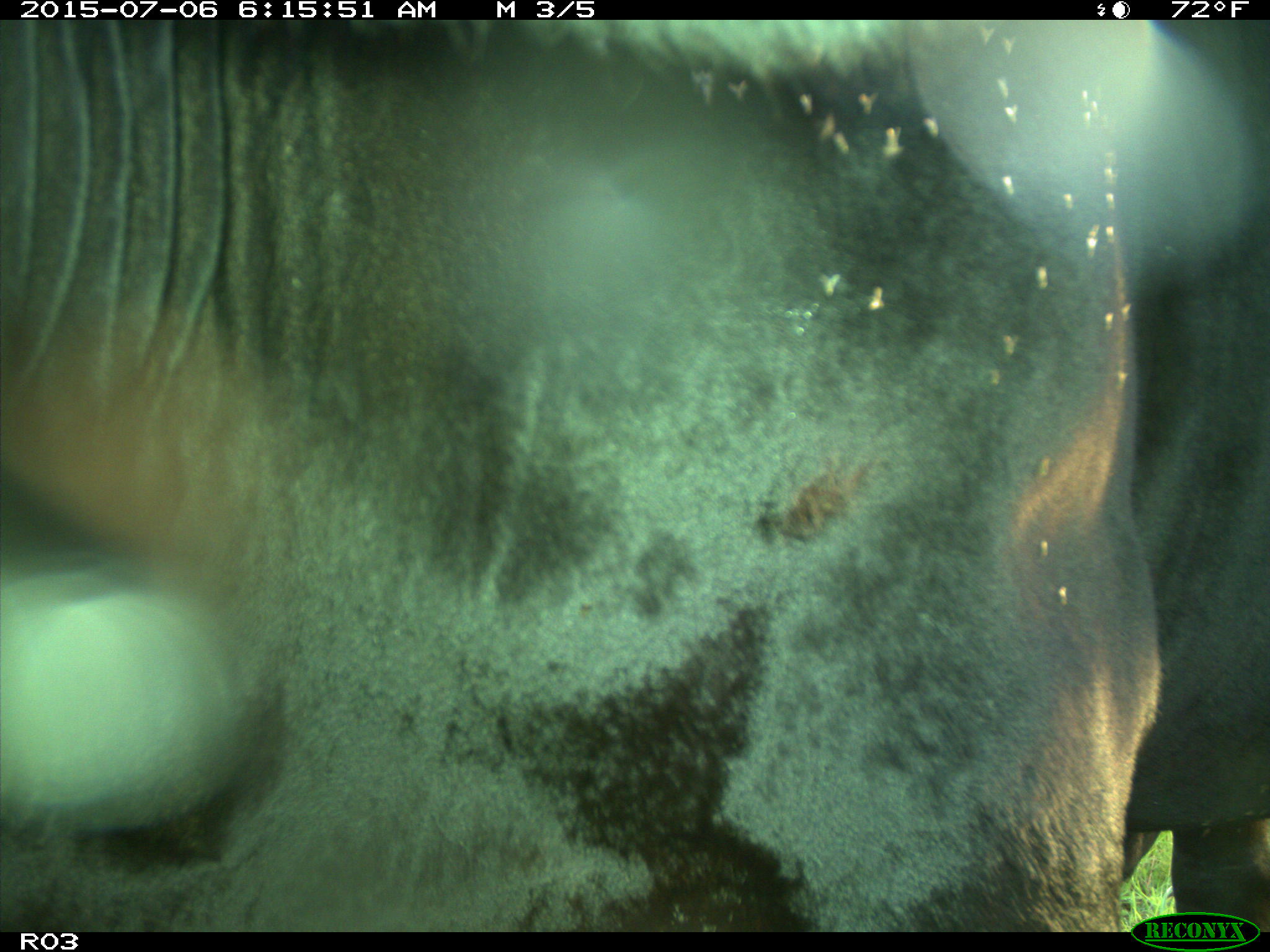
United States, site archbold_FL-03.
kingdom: Animalia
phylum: Chordata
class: Mammalia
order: Artiodactyla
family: Bovidae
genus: Bos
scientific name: Bos taurus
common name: domestic cow